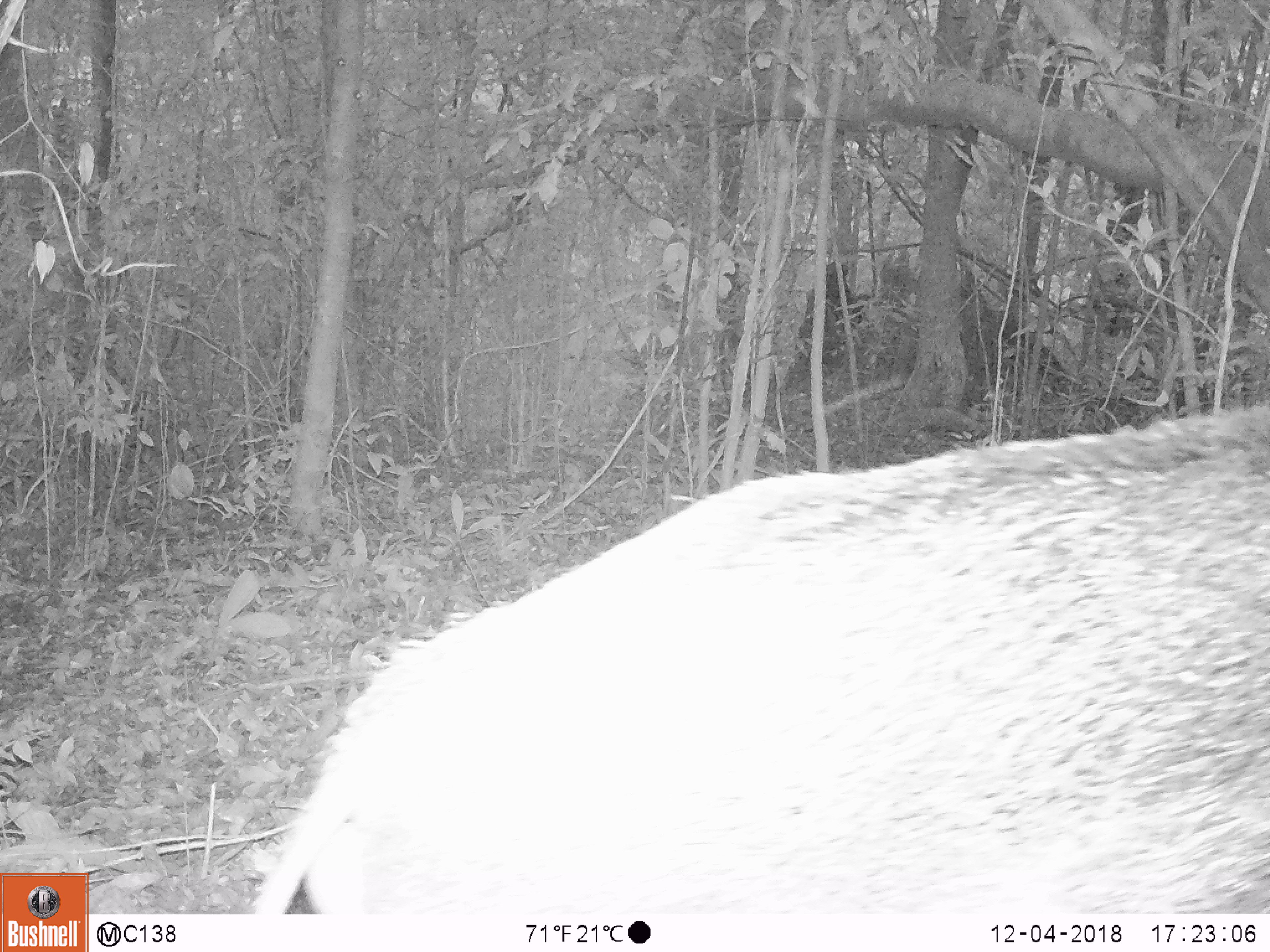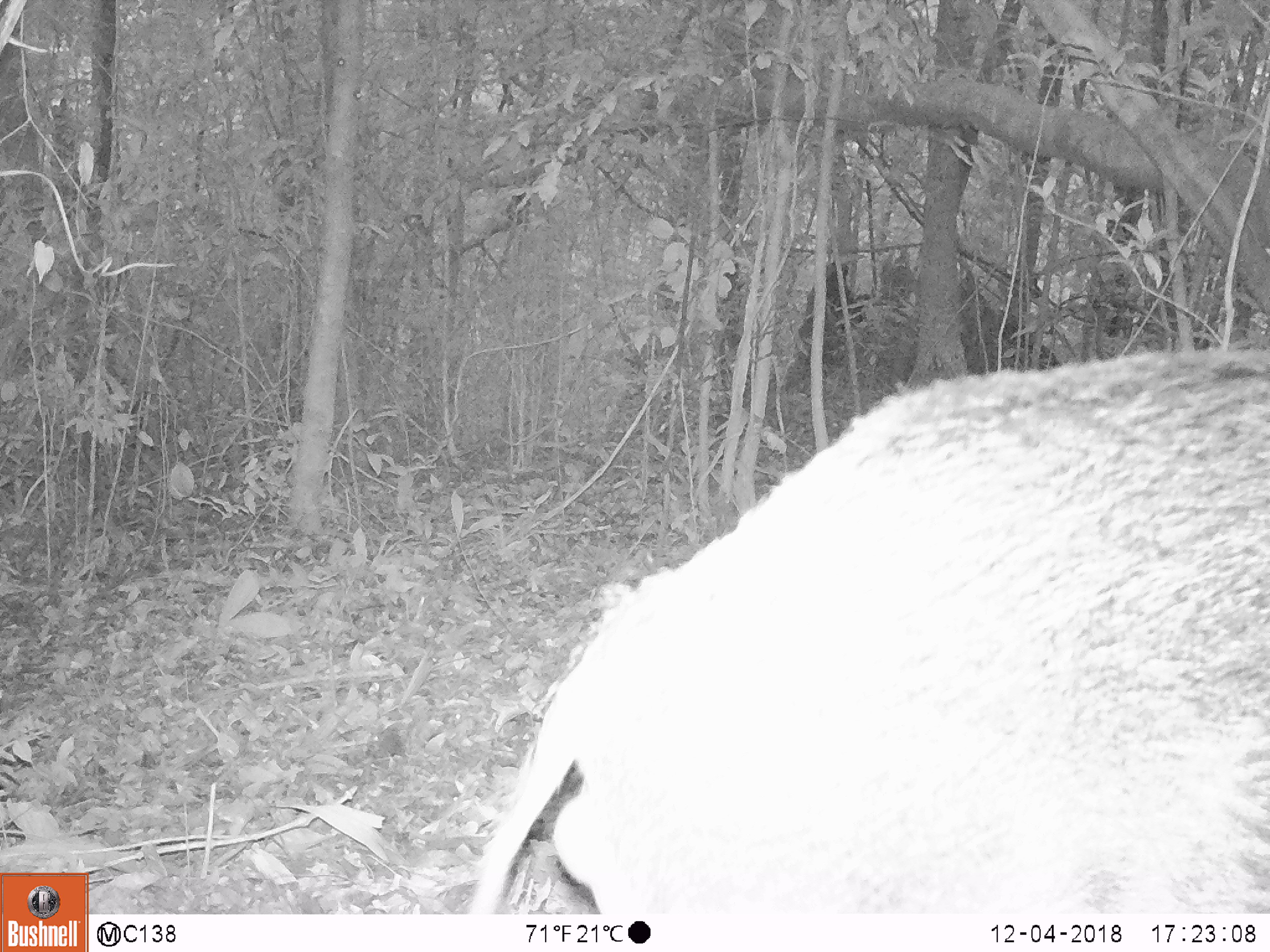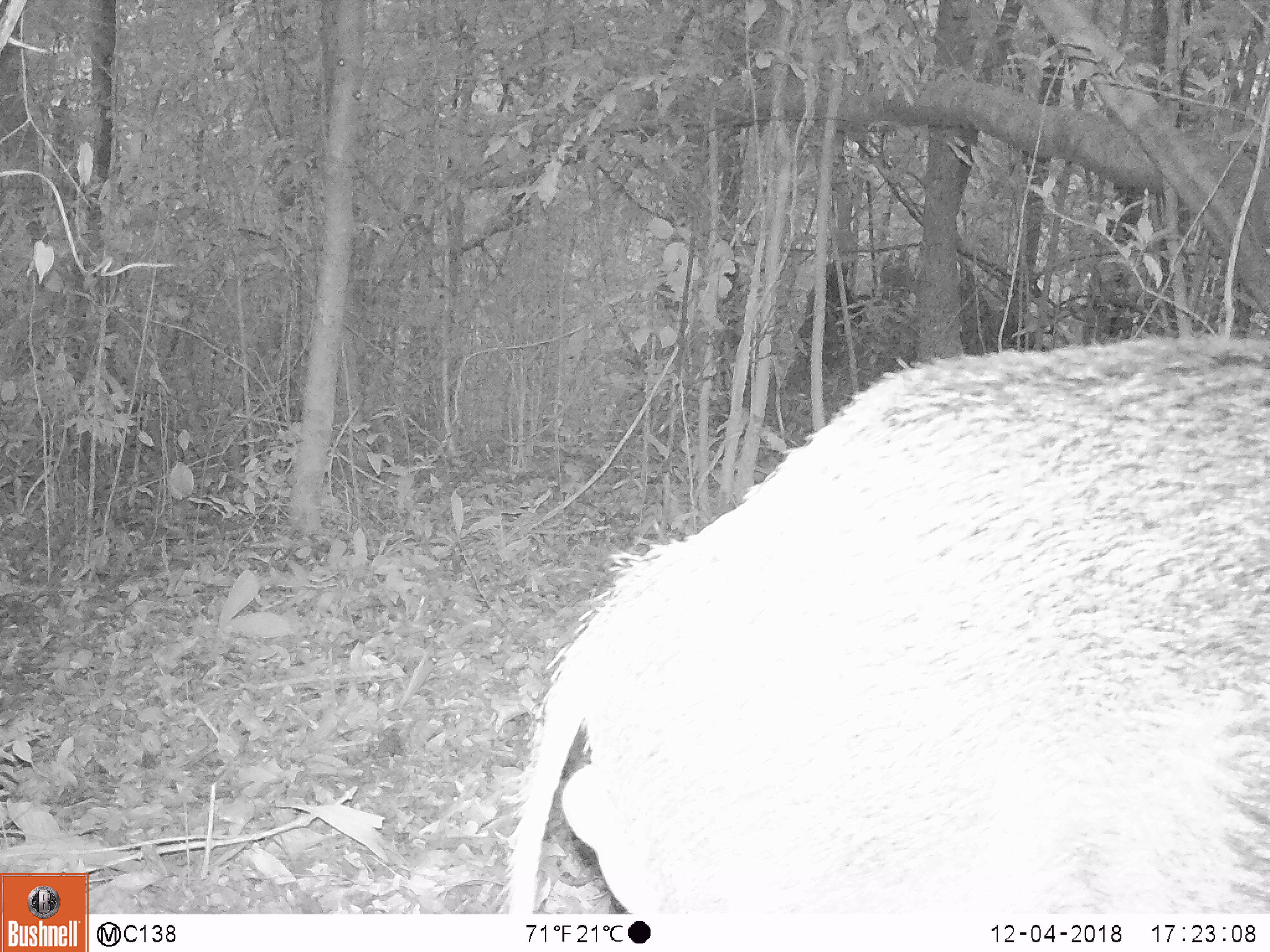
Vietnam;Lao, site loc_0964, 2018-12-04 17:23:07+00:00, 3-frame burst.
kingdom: Animalia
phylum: Chordata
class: Mammalia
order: Artiodactyla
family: Suidae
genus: Sus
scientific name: Sus scrofa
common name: eurasian wild pig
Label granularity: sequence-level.